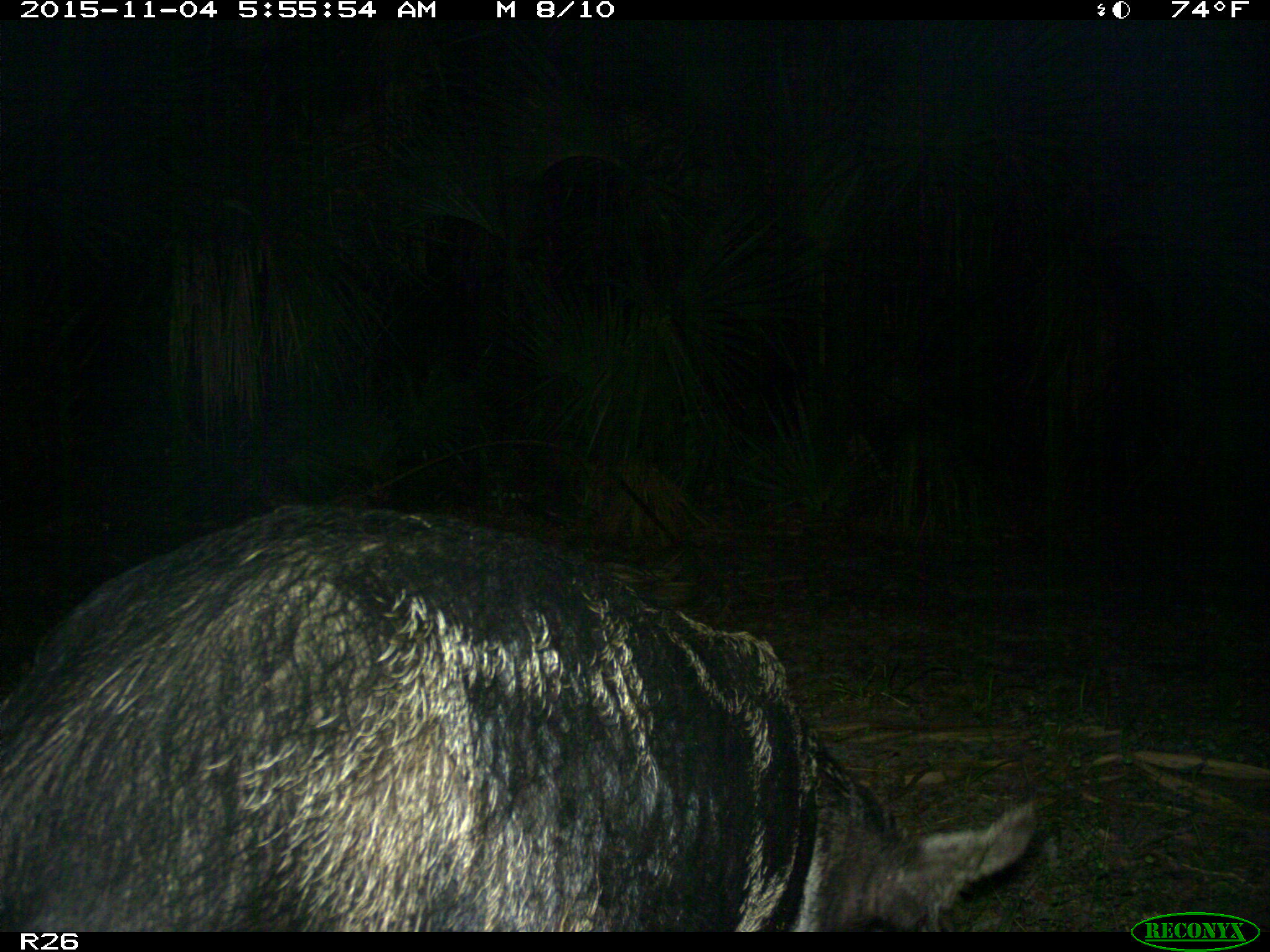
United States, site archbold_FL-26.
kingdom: Animalia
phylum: Chordata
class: Mammalia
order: Artiodactyla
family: Suidae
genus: Sus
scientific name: Sus scrofa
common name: wild boar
Sus scrofa (wild boar).